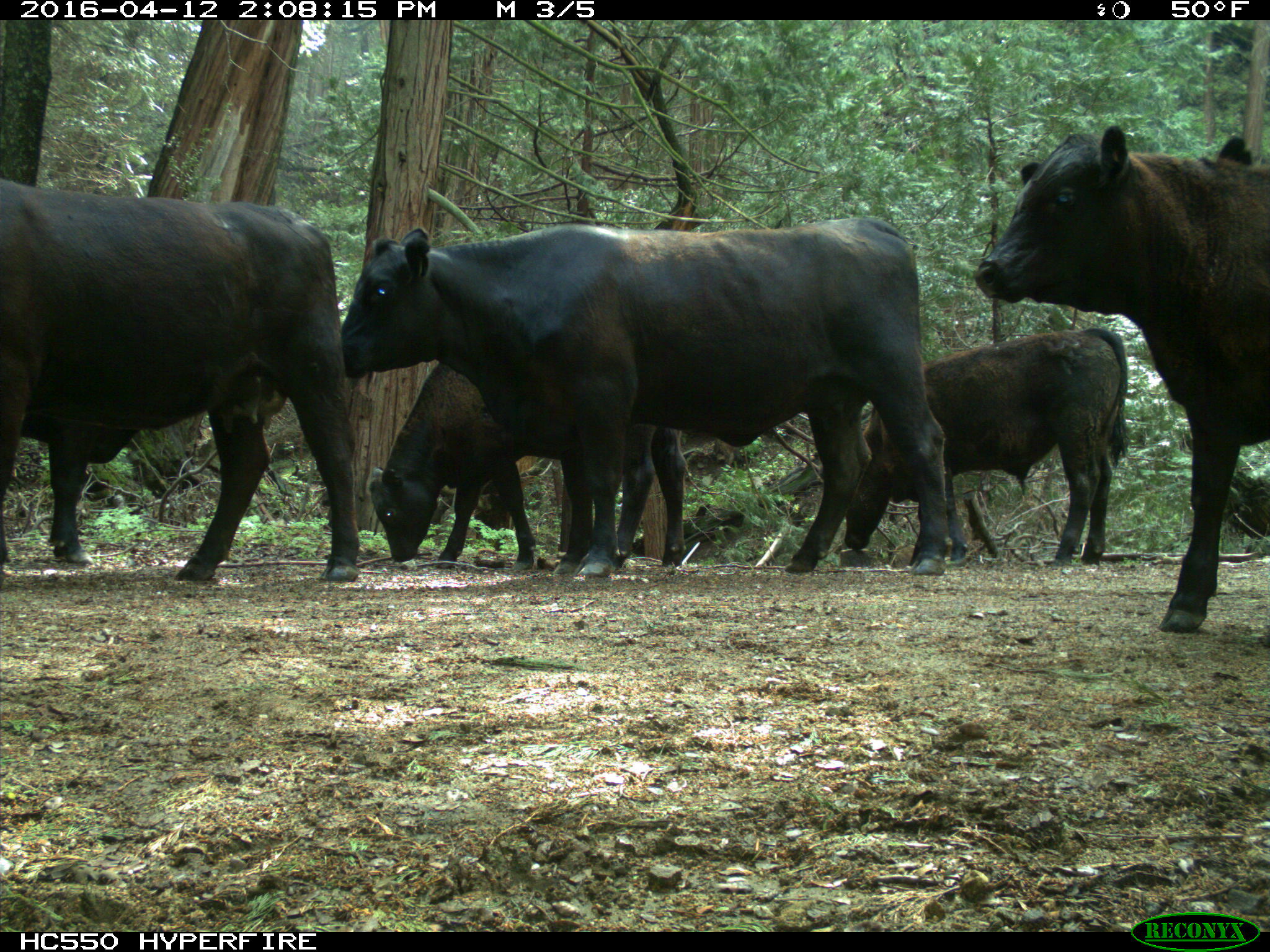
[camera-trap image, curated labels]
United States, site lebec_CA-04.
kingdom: Animalia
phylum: Chordata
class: Mammalia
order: Artiodactyla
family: Bovidae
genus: Bos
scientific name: Bos taurus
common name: domestic cow